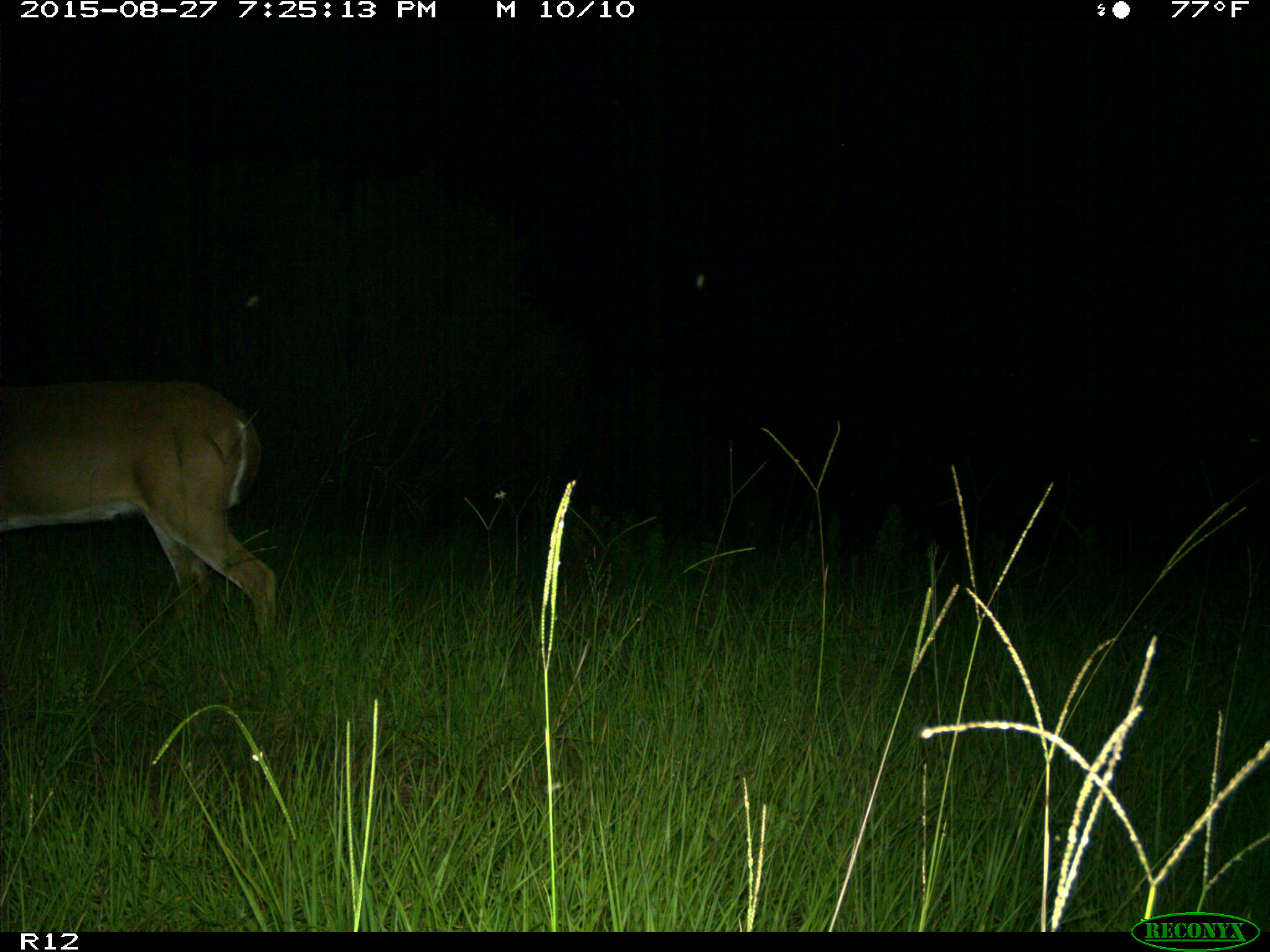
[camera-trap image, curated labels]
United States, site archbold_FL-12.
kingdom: Animalia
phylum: Chordata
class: Mammalia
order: Artiodactyla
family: Cervidae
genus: Odocoileus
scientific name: Odocoileus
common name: deer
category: unidentified deer